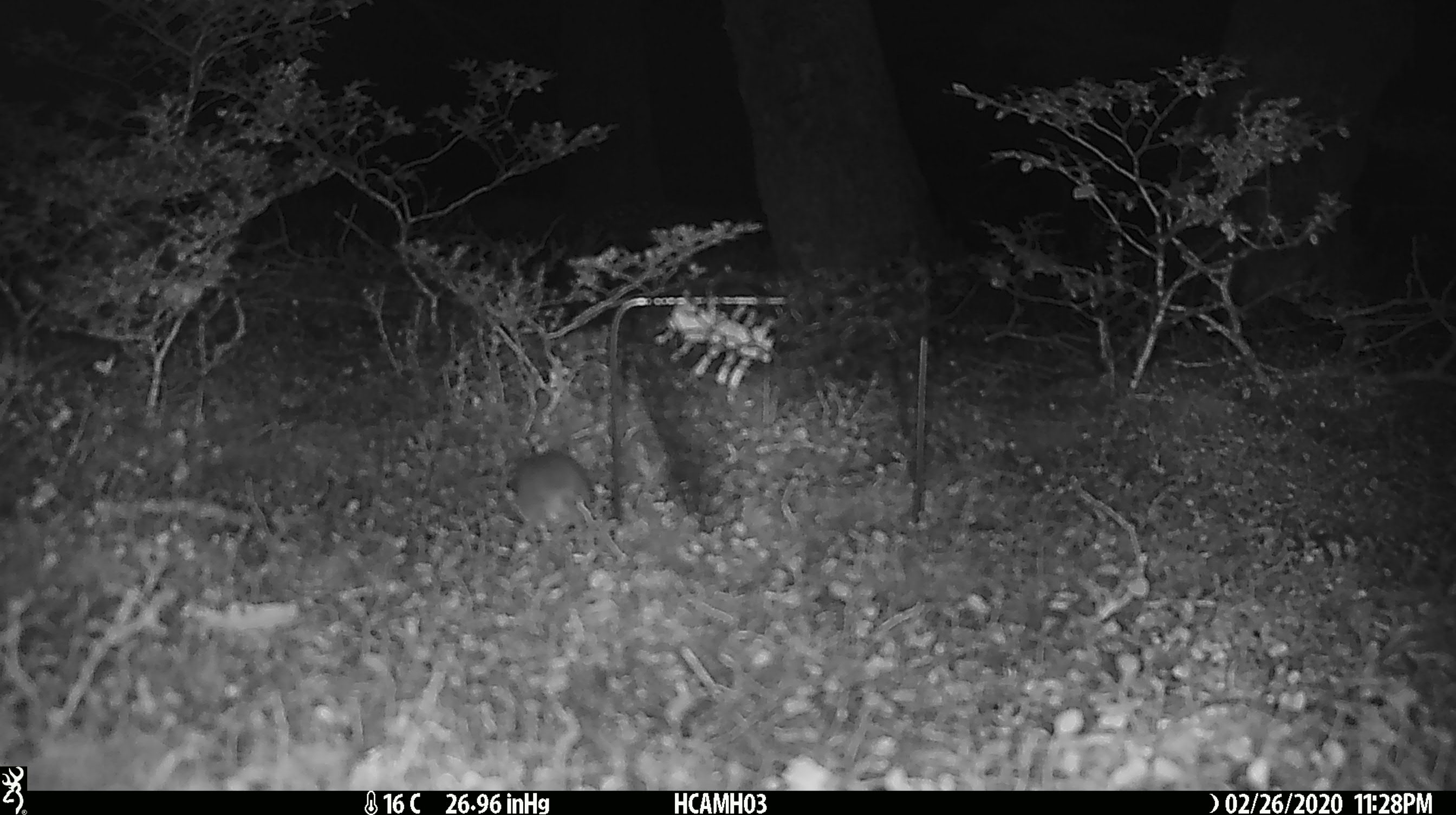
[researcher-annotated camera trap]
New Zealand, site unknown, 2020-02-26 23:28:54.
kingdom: Animalia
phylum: Chordata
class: Mammalia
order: Rodentia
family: Muridae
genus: Mus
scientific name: Mus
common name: mouse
Mouse (Mus).